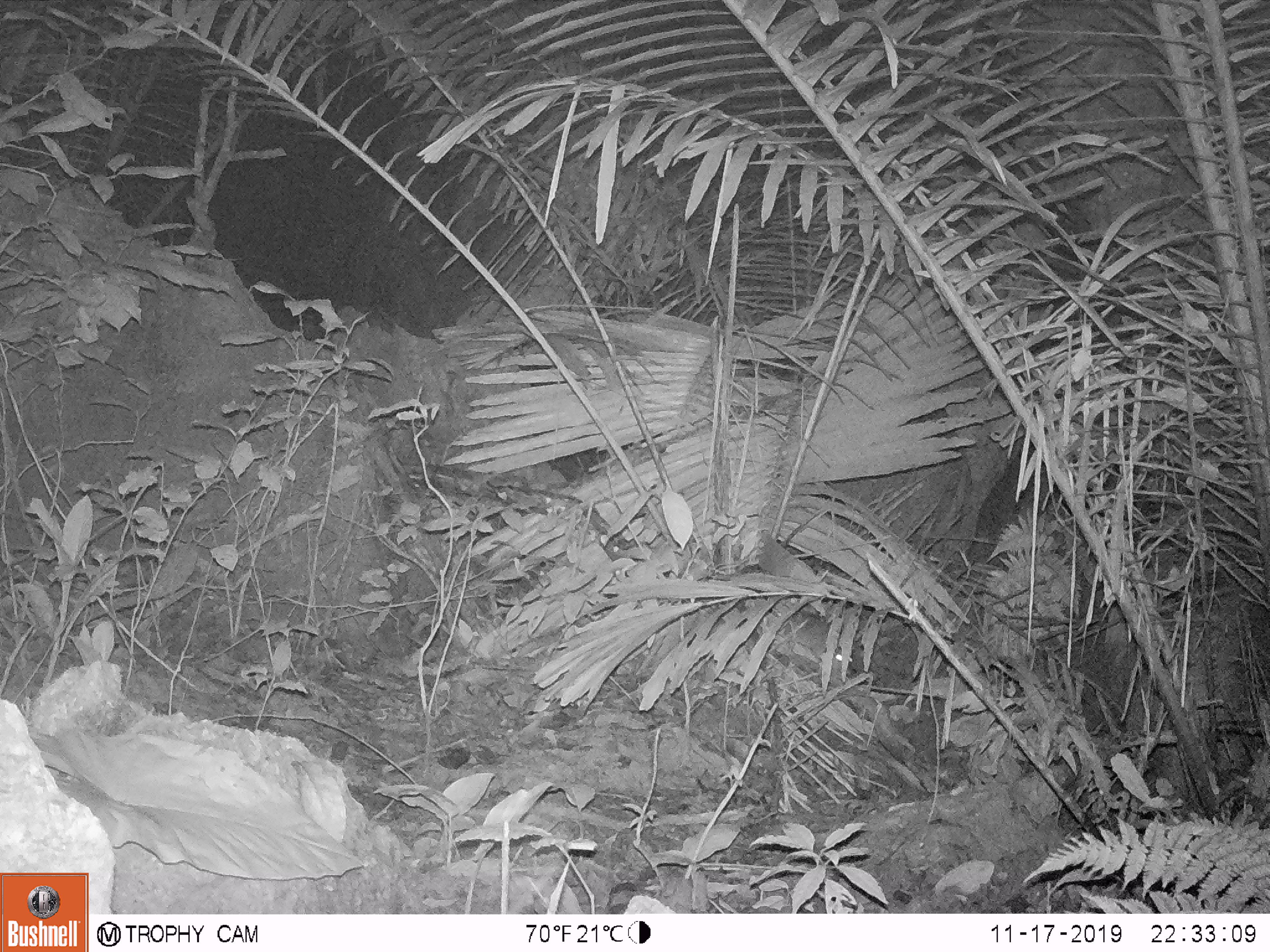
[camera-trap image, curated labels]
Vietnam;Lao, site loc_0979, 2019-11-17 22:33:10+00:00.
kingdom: Animalia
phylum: Chordata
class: Mammalia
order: Rodentia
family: Muridae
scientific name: Muridae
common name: old-world mice and rats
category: unidentified murid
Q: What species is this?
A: Unidentified murid (old-world mice and rats) (Muridae).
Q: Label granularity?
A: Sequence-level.